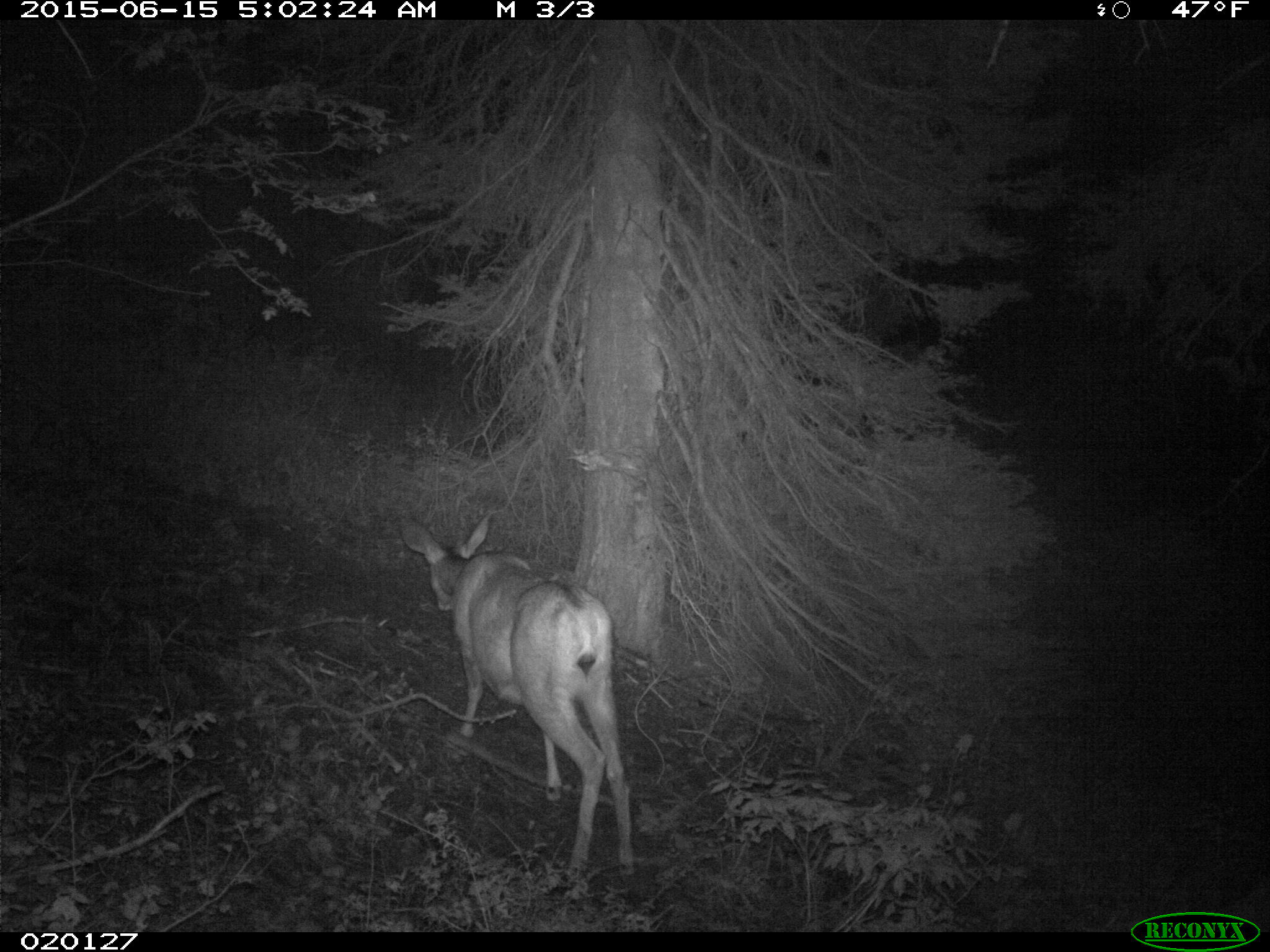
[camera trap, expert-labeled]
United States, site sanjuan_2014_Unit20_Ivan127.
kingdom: Animalia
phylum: Chordata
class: Mammalia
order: Artiodactyla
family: Cervidae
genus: Odocoileus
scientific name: Odocoileus hemionus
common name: mule deer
Odocoileus hemionus (mule deer).